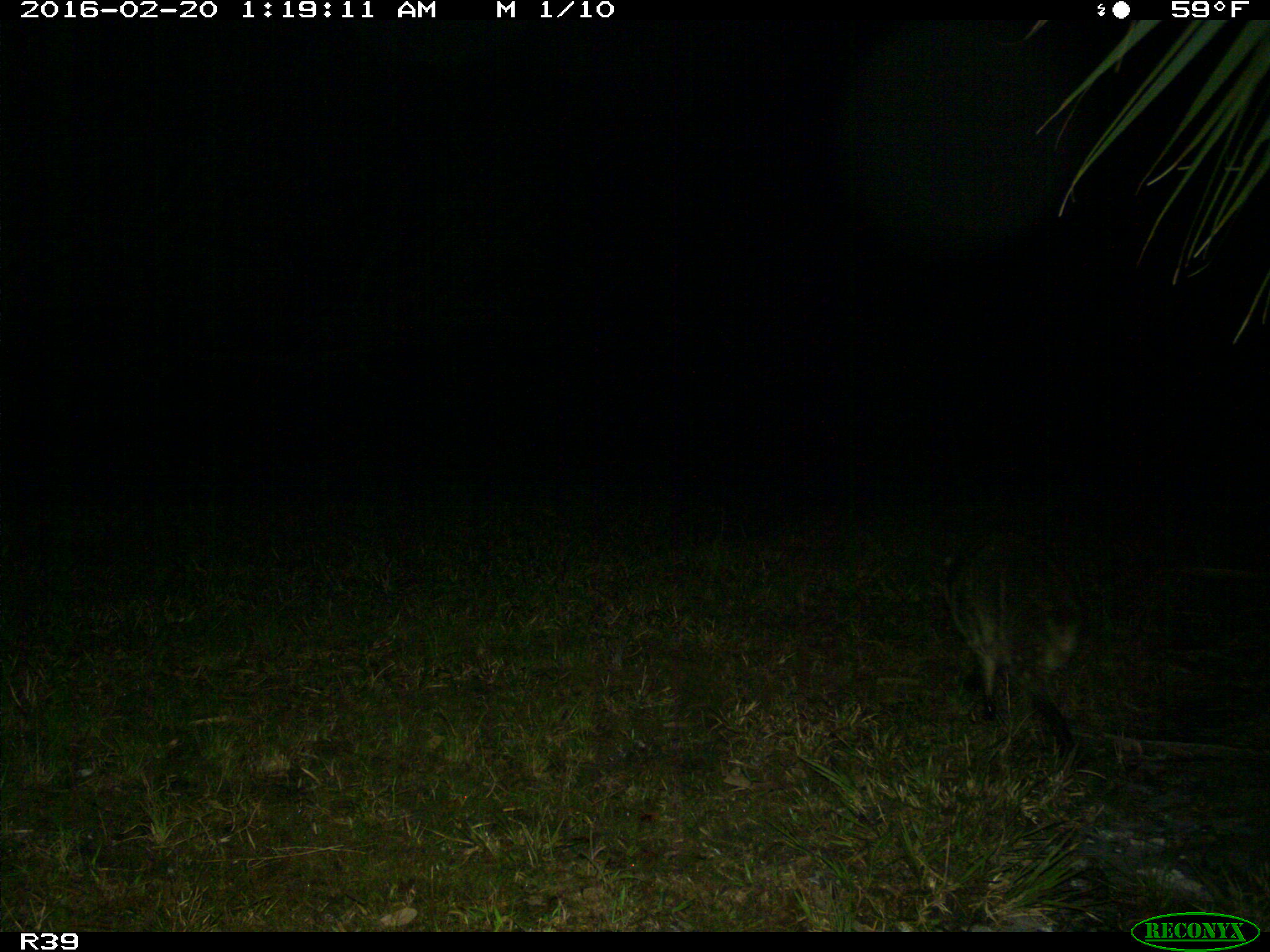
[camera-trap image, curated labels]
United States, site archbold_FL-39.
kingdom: Animalia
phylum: Chordata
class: Mammalia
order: Carnivora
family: Procyonidae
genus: Procyon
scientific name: Procyon lotor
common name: common raccoon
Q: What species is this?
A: Procyon lotor (common raccoon).